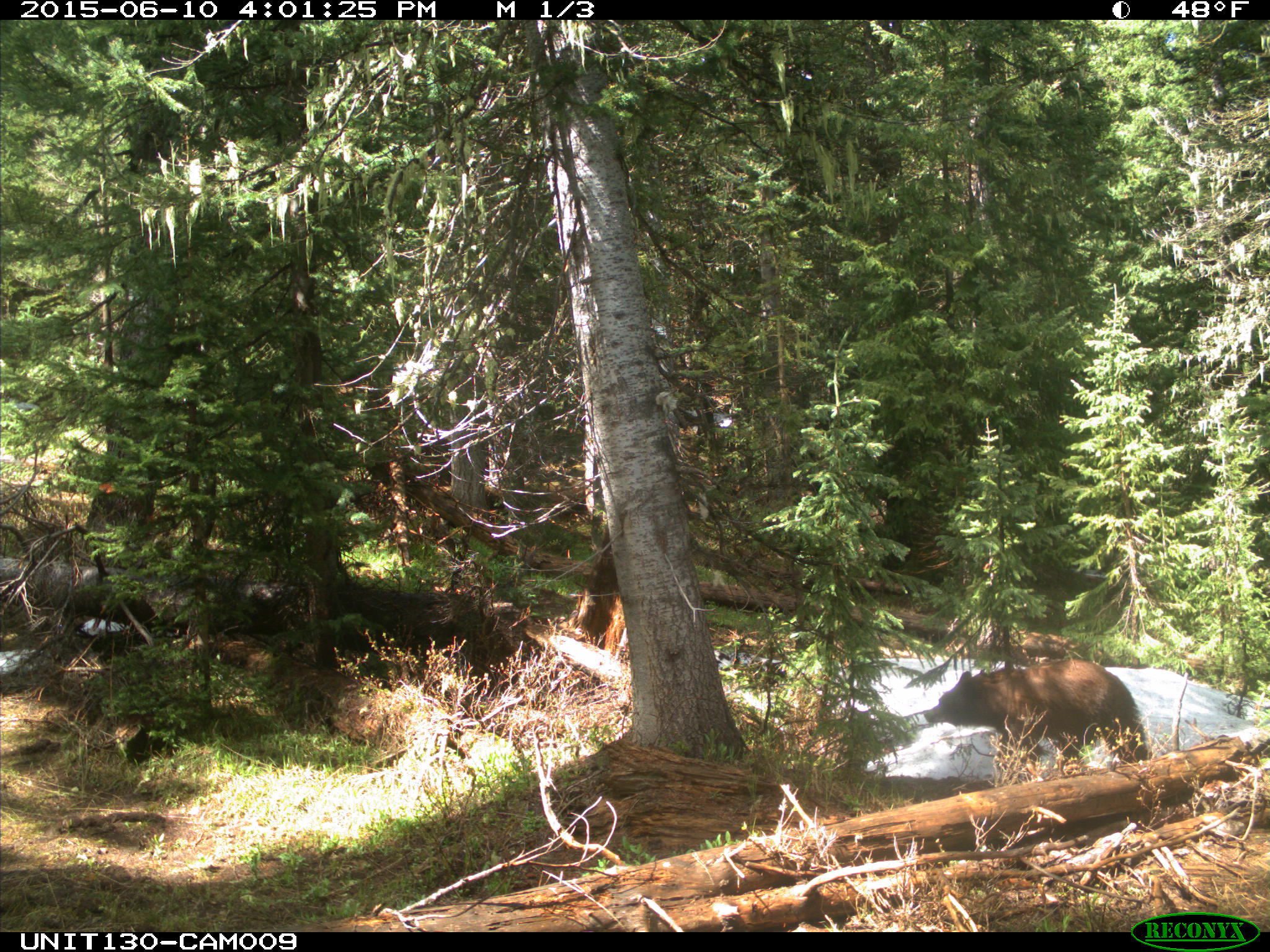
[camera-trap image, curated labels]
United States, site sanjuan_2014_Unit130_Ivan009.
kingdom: Animalia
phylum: Chordata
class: Mammalia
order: Carnivora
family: Ursidae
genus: Ursus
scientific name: Ursus americanus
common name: american black bear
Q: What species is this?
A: Ursus americanus (american black bear).